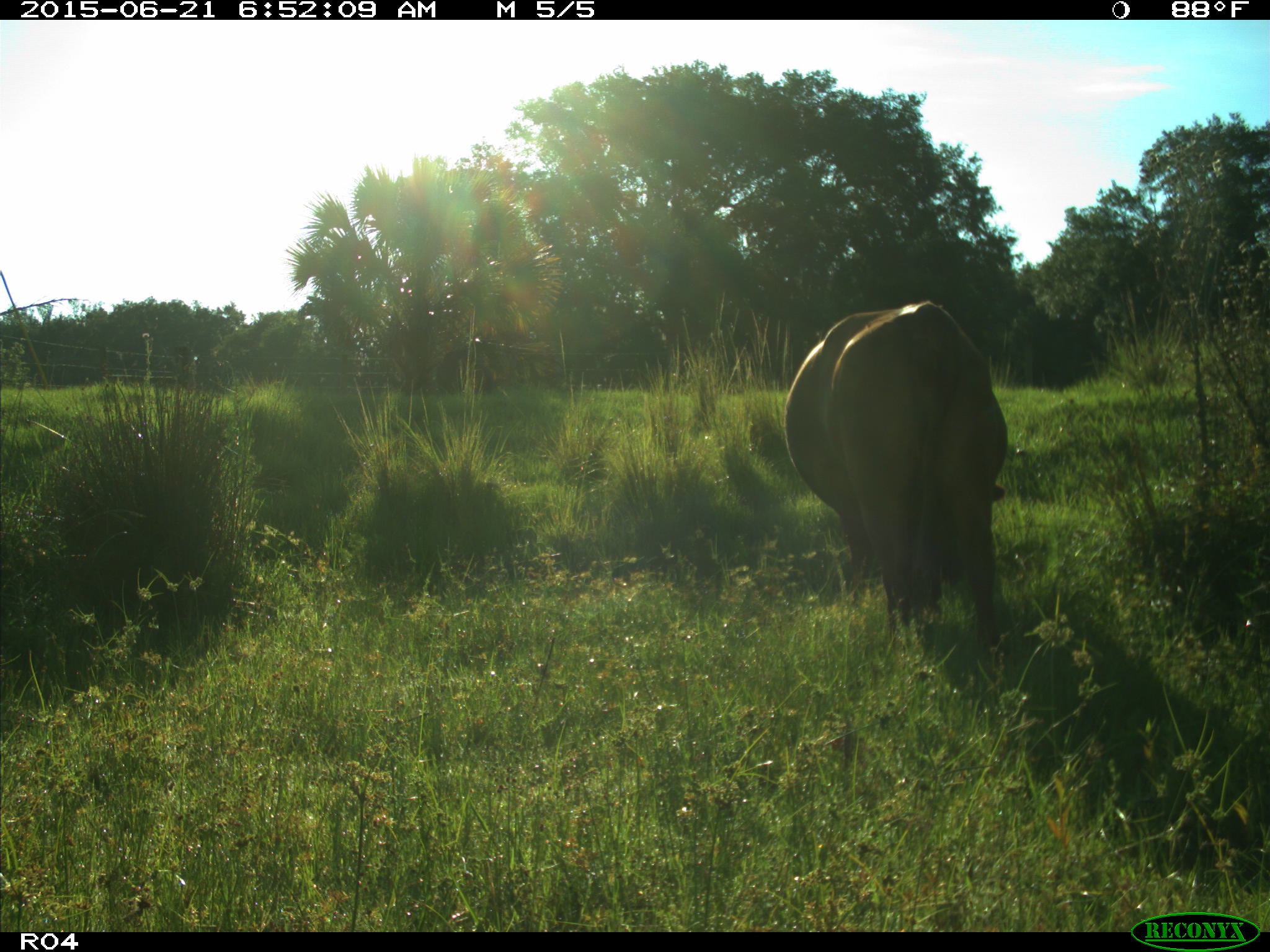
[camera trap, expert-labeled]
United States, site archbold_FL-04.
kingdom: Animalia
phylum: Chordata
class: Mammalia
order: Artiodactyla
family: Bovidae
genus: Bos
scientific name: Bos taurus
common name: domestic cow